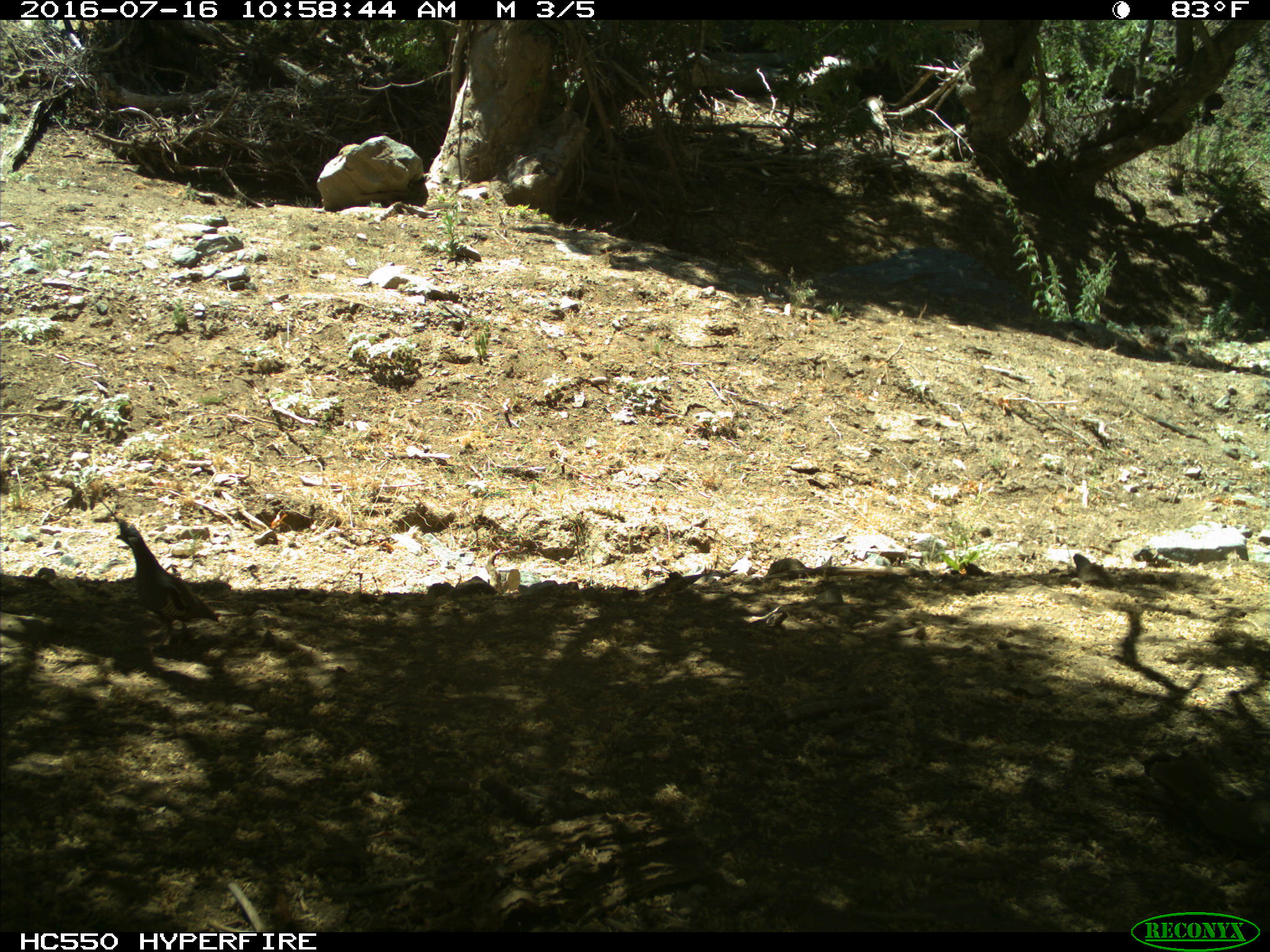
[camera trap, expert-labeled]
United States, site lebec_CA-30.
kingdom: Animalia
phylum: Chordata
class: Aves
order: Galliformes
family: Odontophoridae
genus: Callipepla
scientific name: Callipepla californica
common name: california quail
Callipepla californica (california quail).